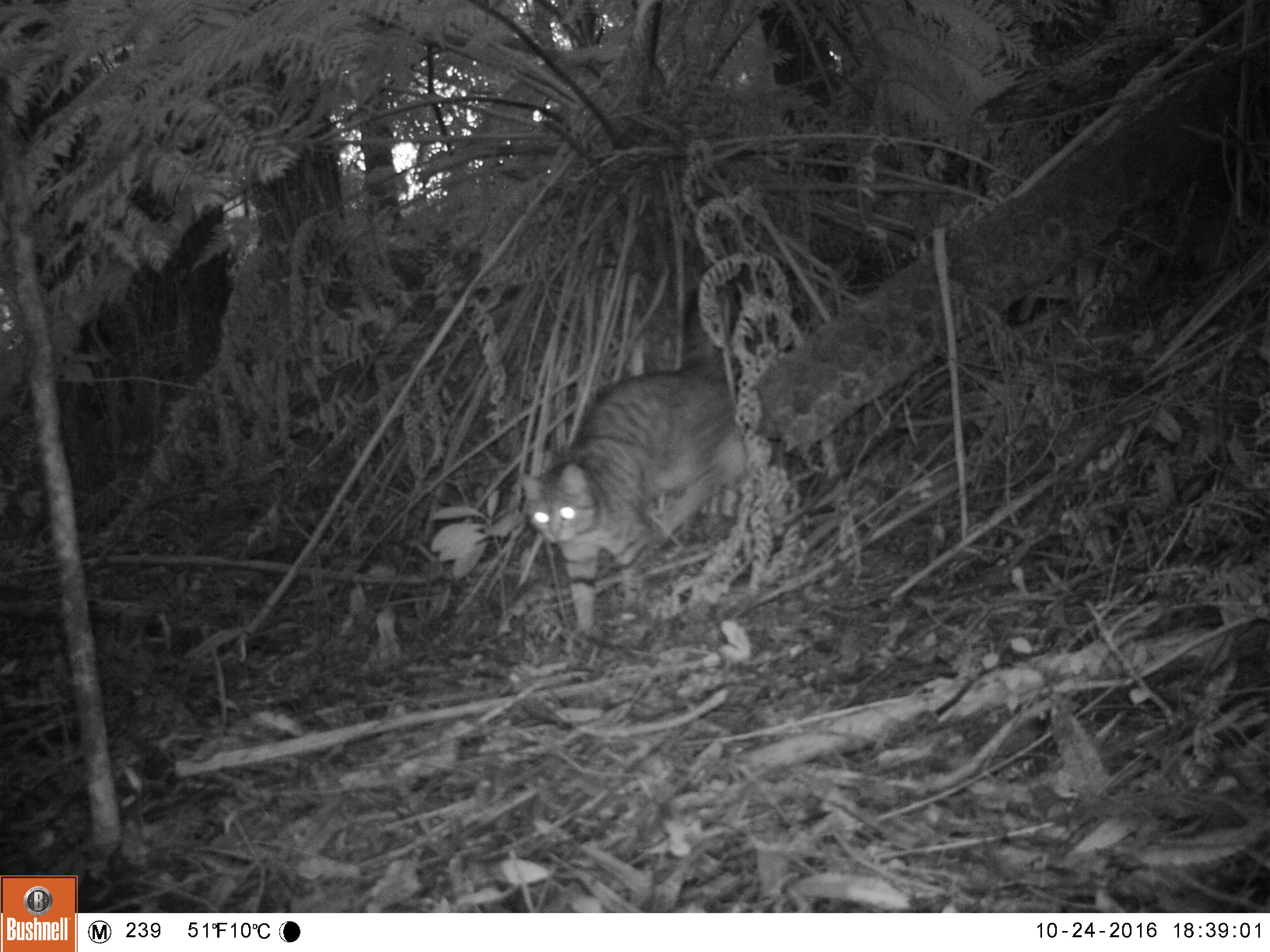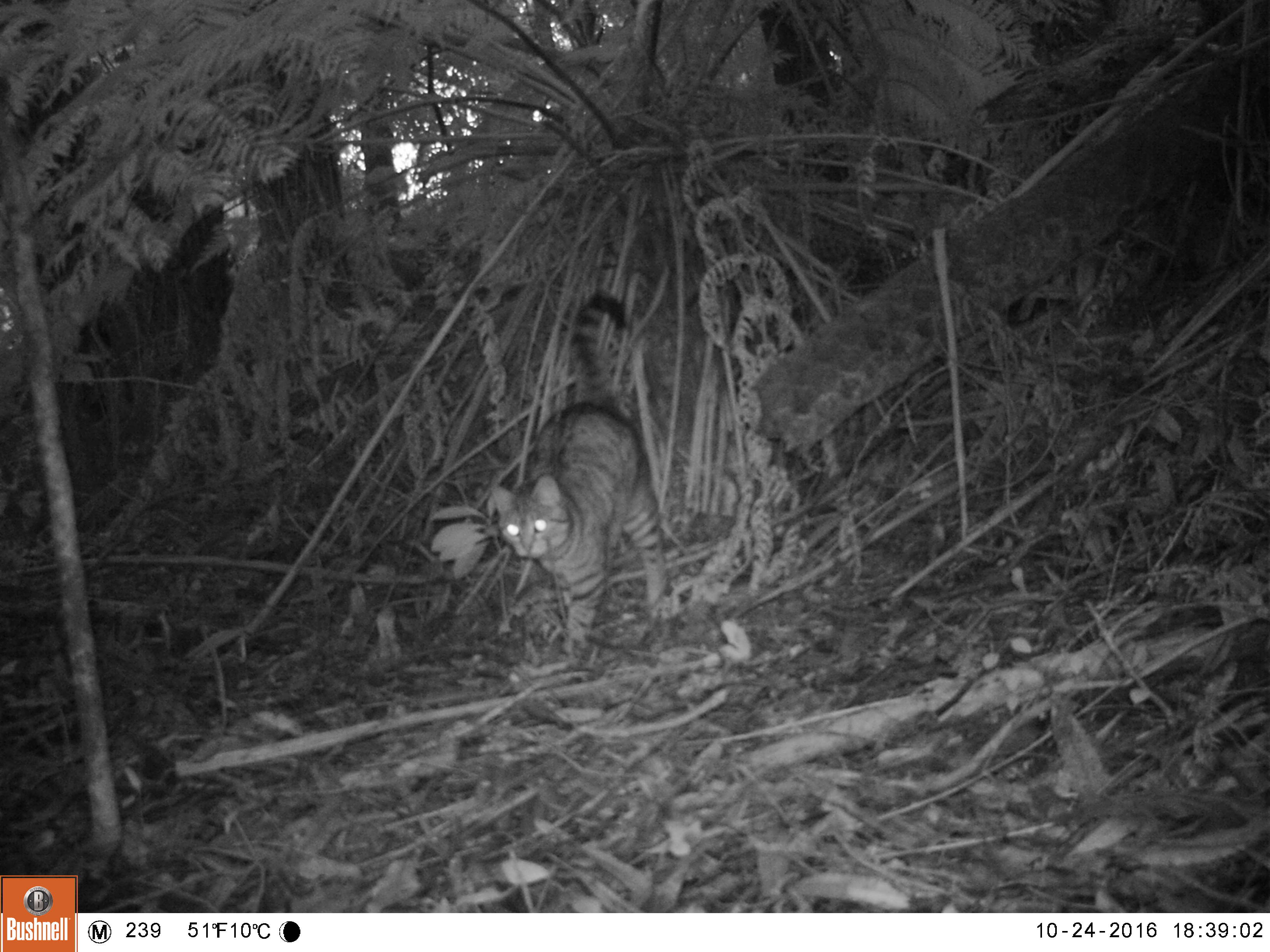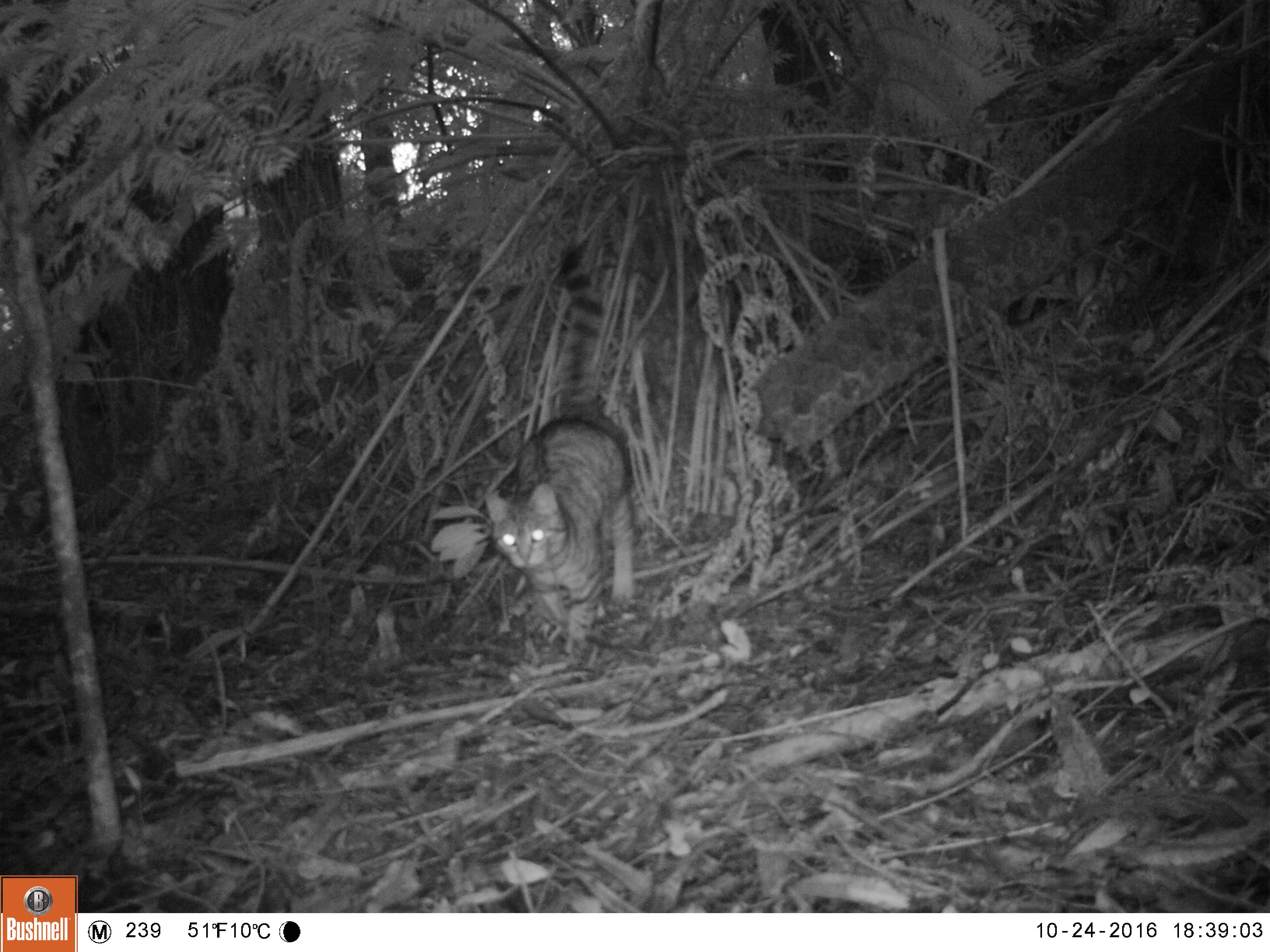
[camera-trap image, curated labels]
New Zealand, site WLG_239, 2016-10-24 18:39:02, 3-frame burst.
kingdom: Animalia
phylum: Chordata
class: Mammalia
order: Carnivora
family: Felidae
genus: Felis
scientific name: Felis catus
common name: domestic cat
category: cat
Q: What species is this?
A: Cat (domestic cat) (Felis catus).